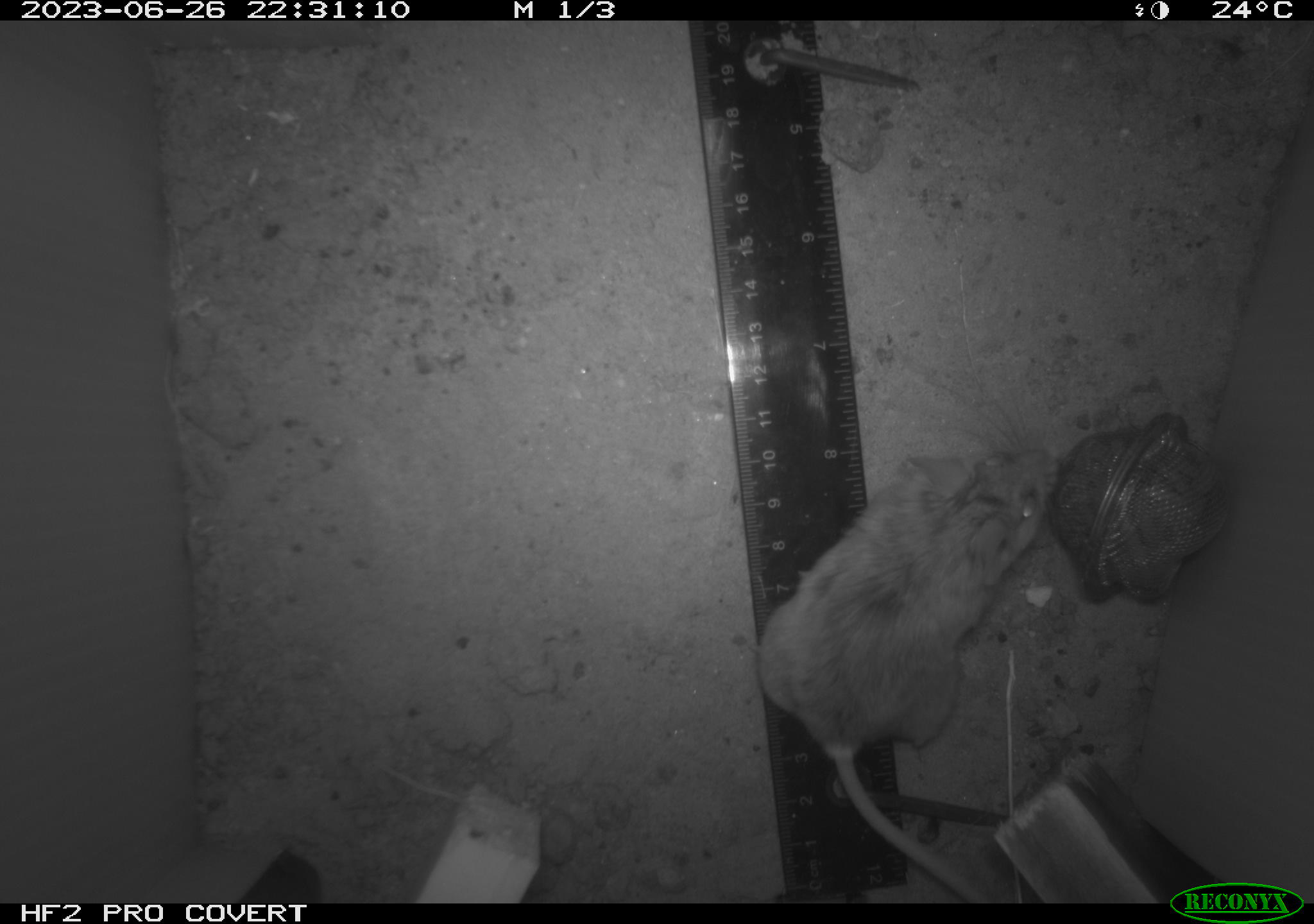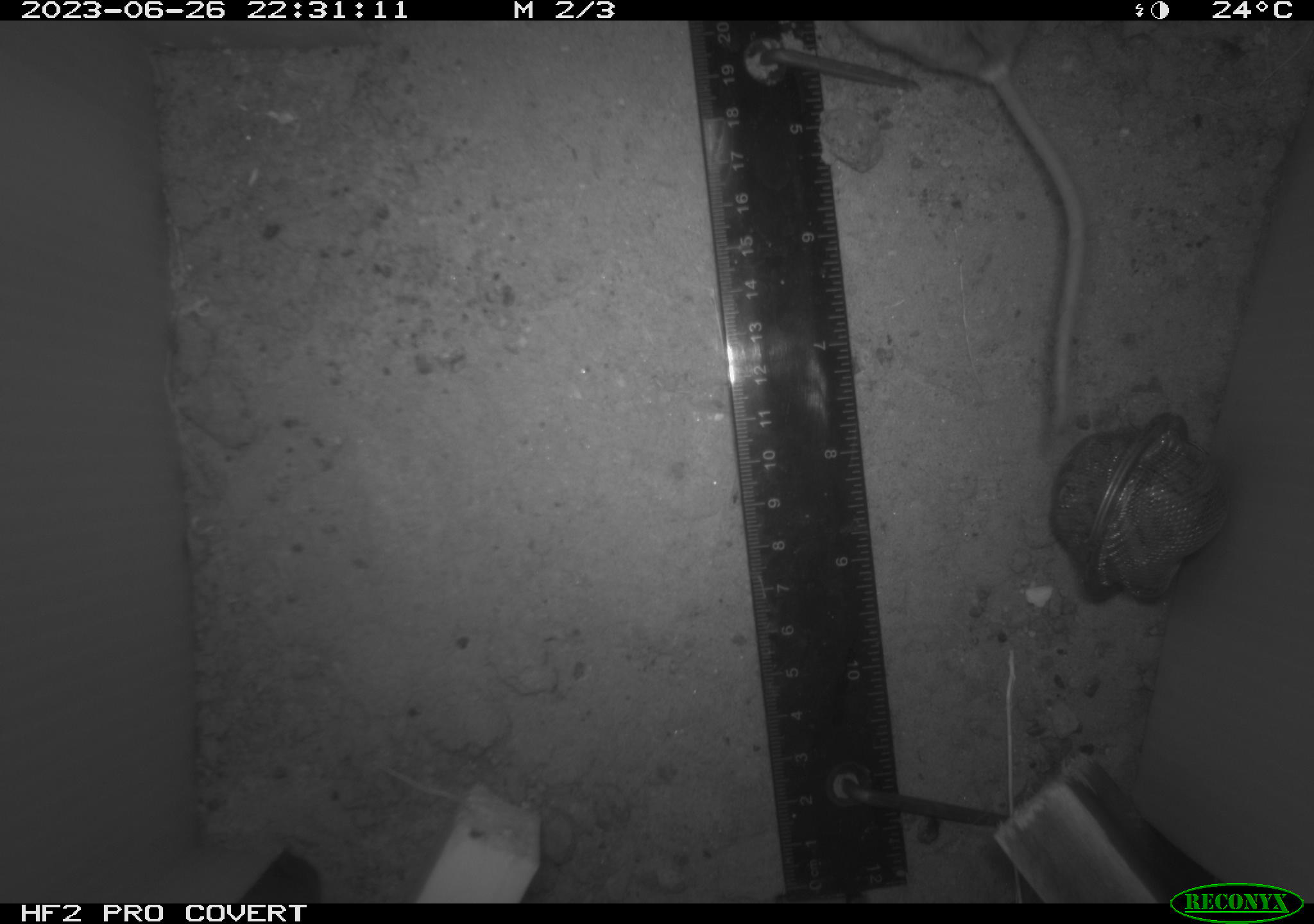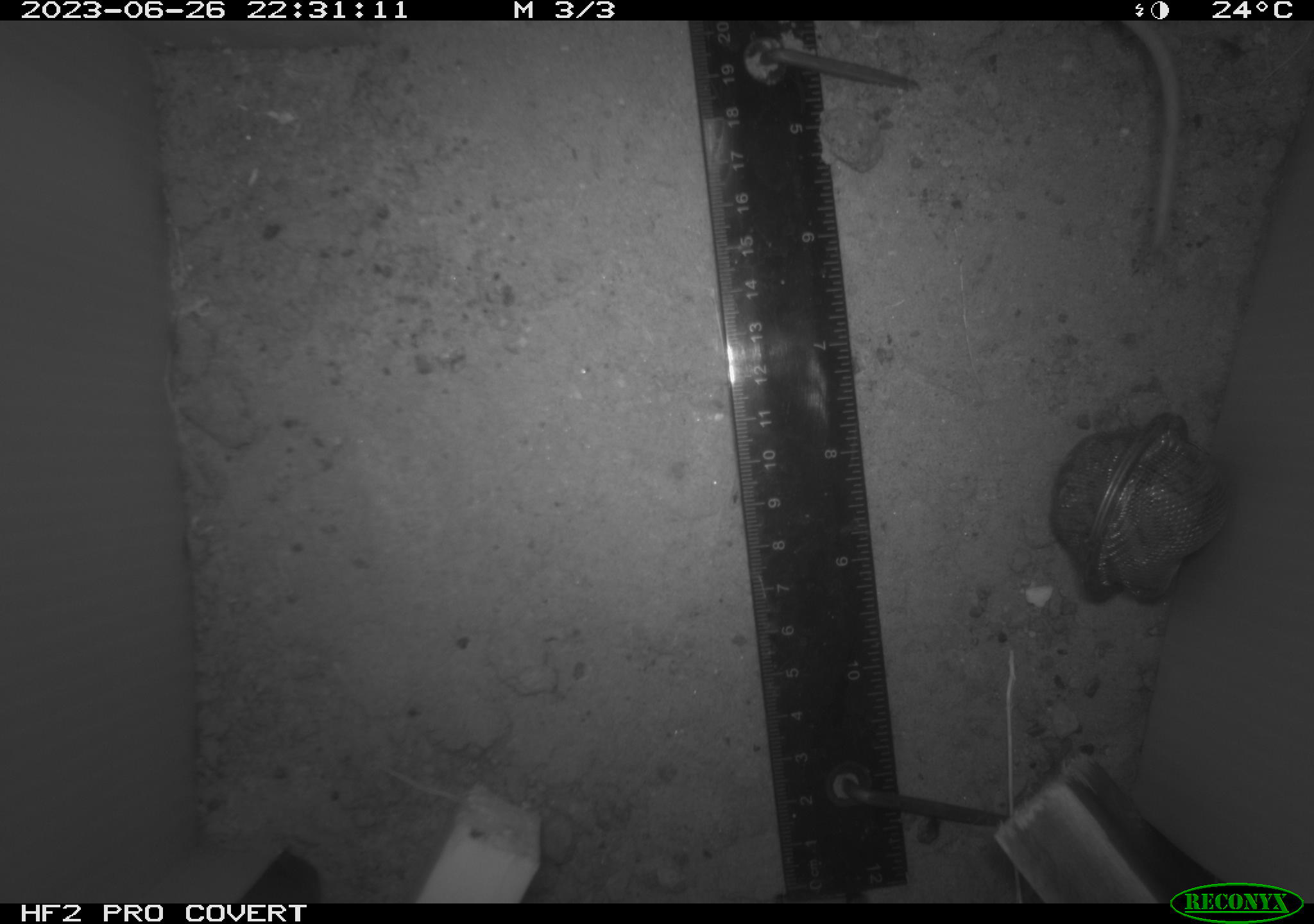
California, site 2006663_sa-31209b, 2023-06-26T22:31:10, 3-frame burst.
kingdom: Animalia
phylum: Chordata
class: Mammalia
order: Rodentia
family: Cricetidae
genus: Peromyscus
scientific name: Peromyscus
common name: deer mice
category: peromyscus species